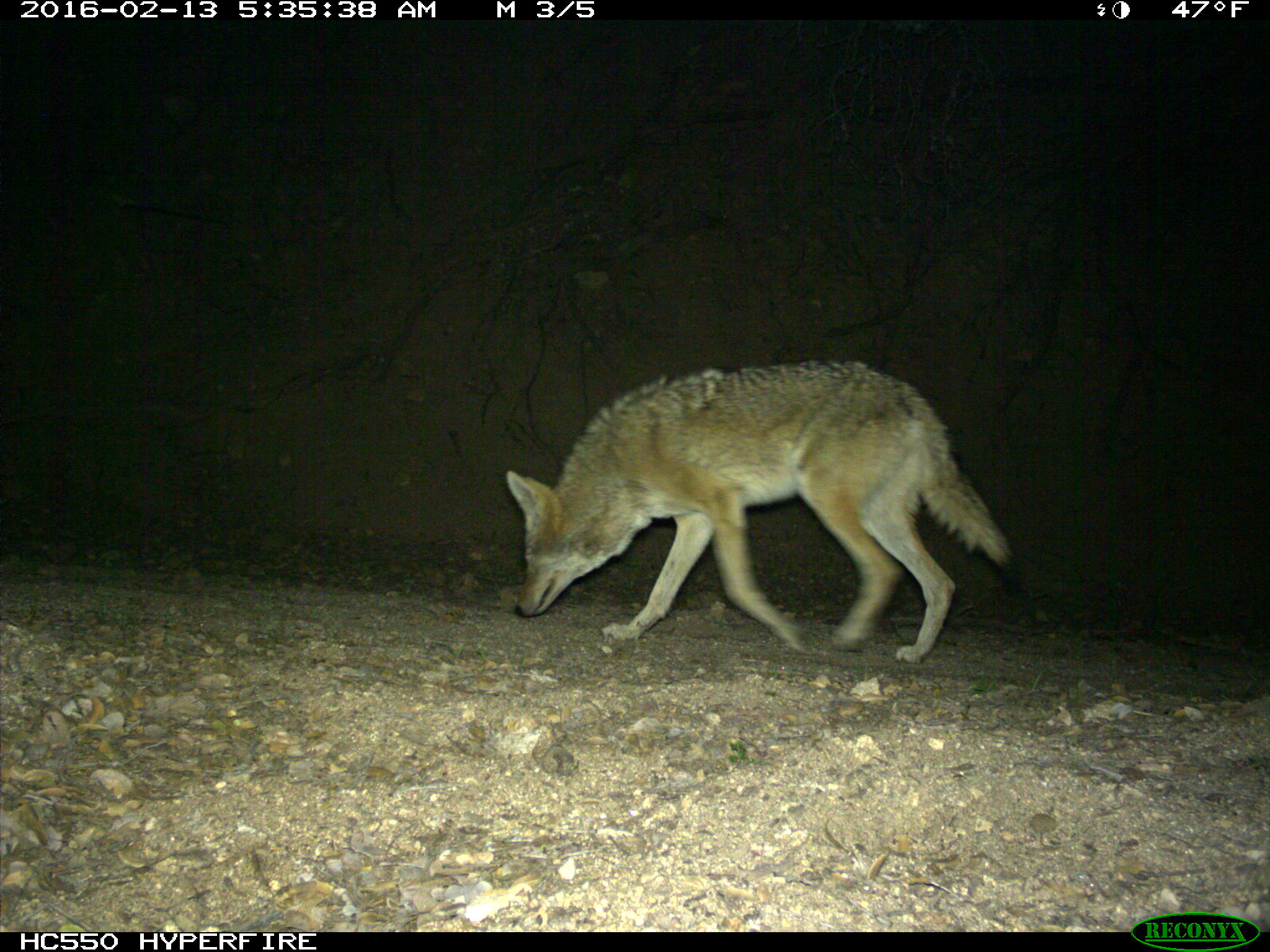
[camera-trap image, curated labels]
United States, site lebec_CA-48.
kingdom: Animalia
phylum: Chordata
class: Mammalia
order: Carnivora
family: Canidae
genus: Canis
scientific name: Canis latrans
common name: coyote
Canis latrans (coyote).